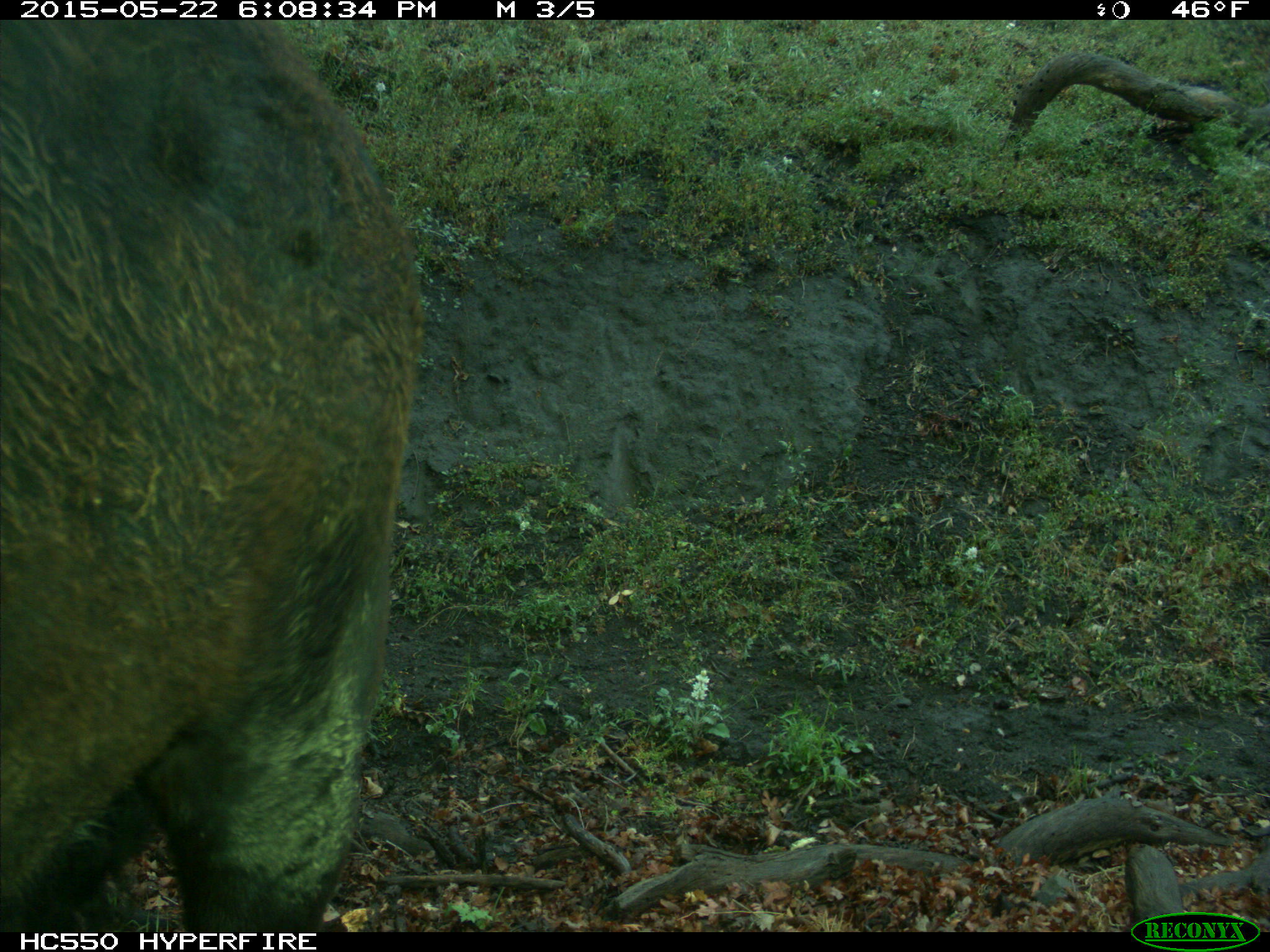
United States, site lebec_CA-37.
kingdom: Animalia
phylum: Chordata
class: Mammalia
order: Artiodactyla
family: Bovidae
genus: Bos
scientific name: Bos taurus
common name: domestic cow